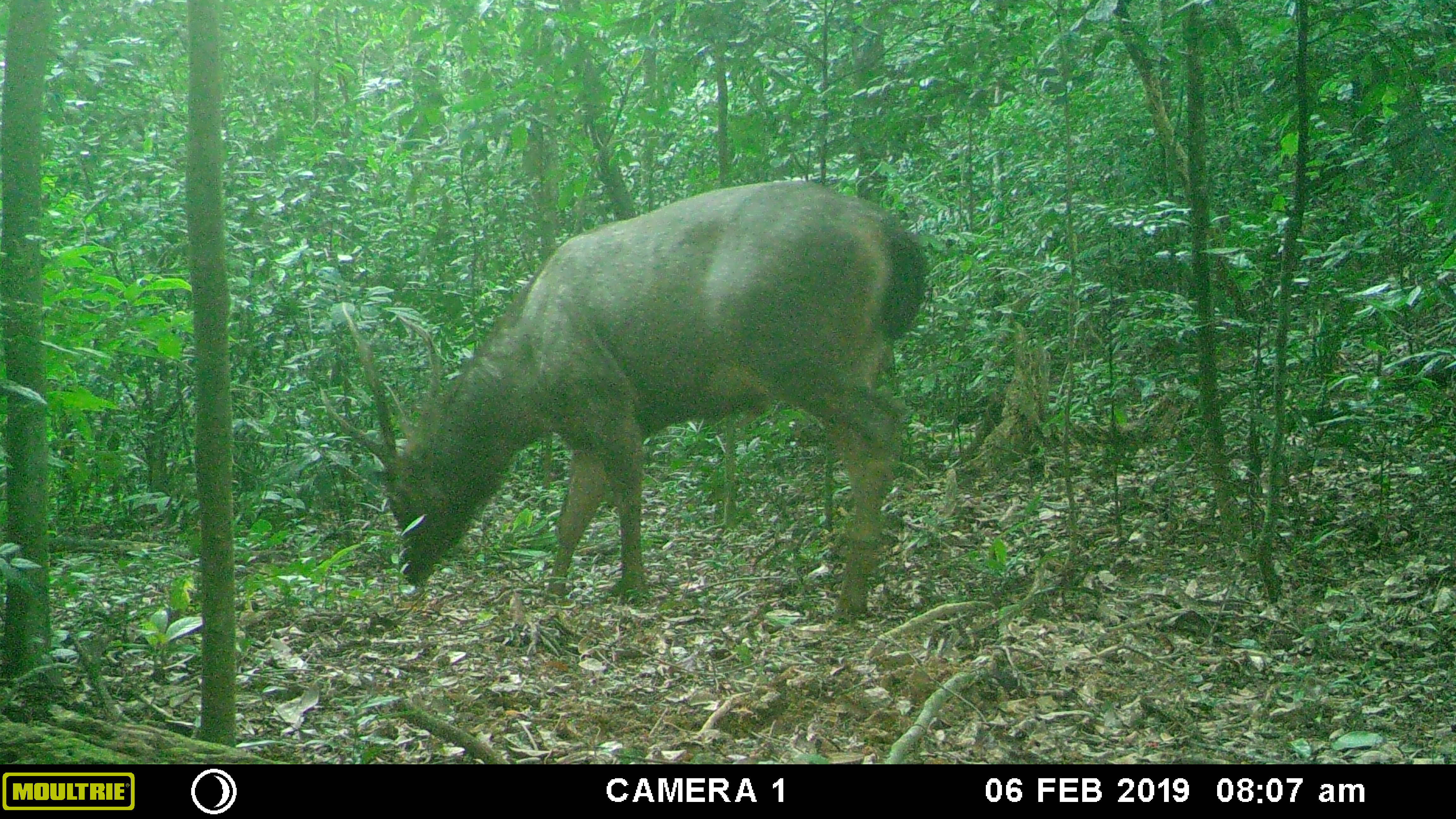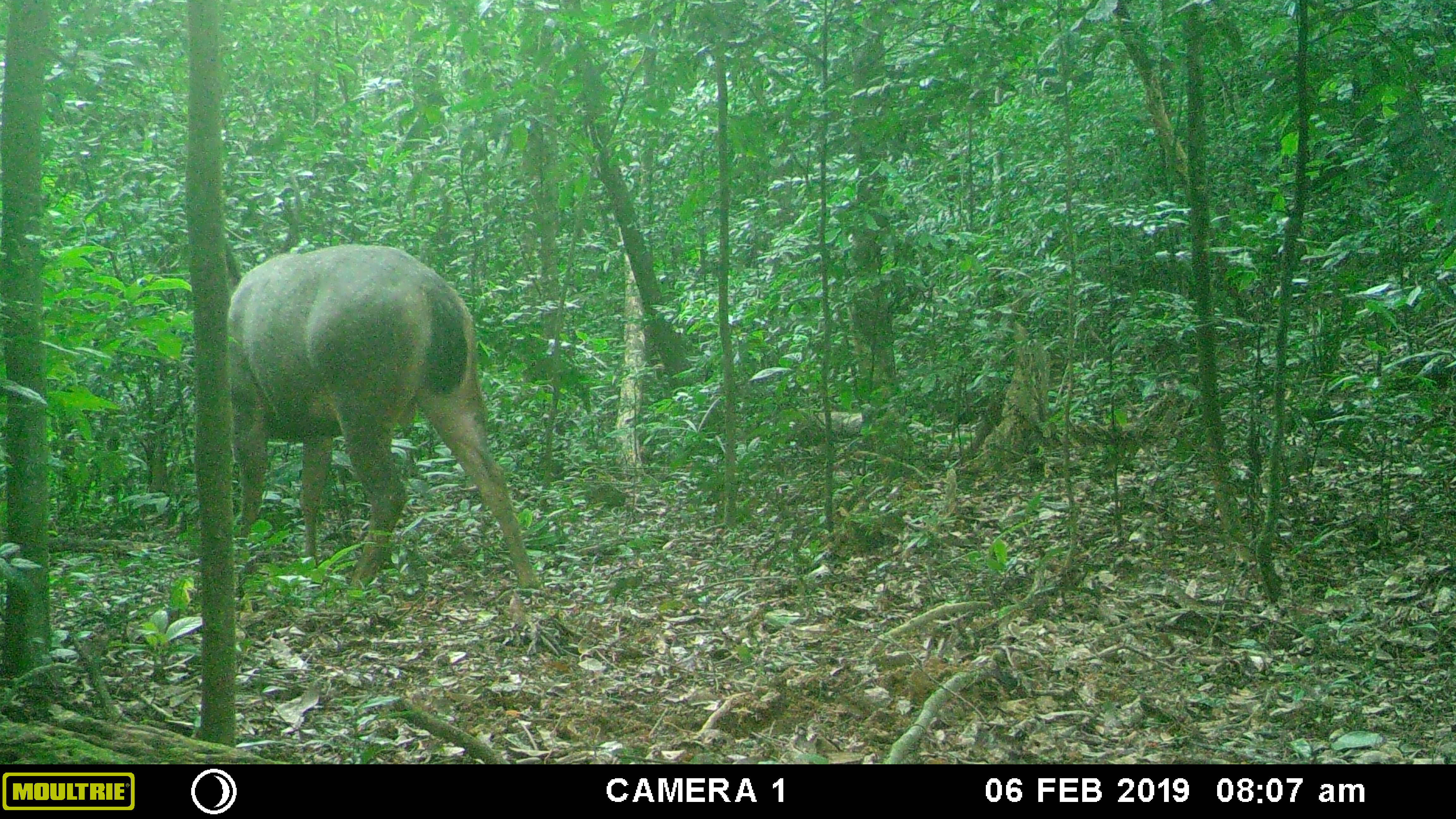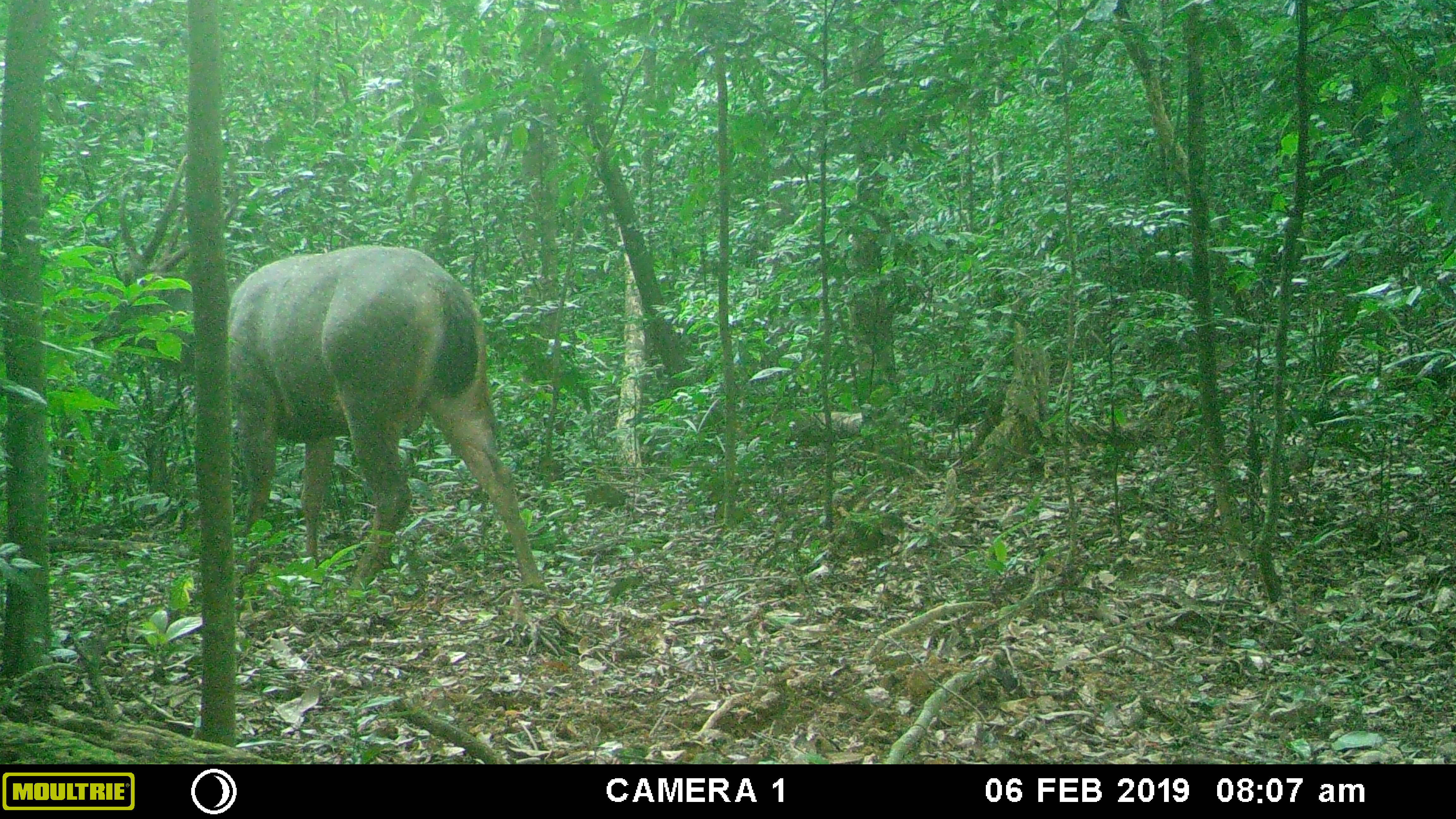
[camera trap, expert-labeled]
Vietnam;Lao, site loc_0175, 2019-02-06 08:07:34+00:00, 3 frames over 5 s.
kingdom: Animalia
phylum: Chordata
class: Mammalia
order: Artiodactyla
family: Cervidae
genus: Rusa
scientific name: Rusa unicolor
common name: sambar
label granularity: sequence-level